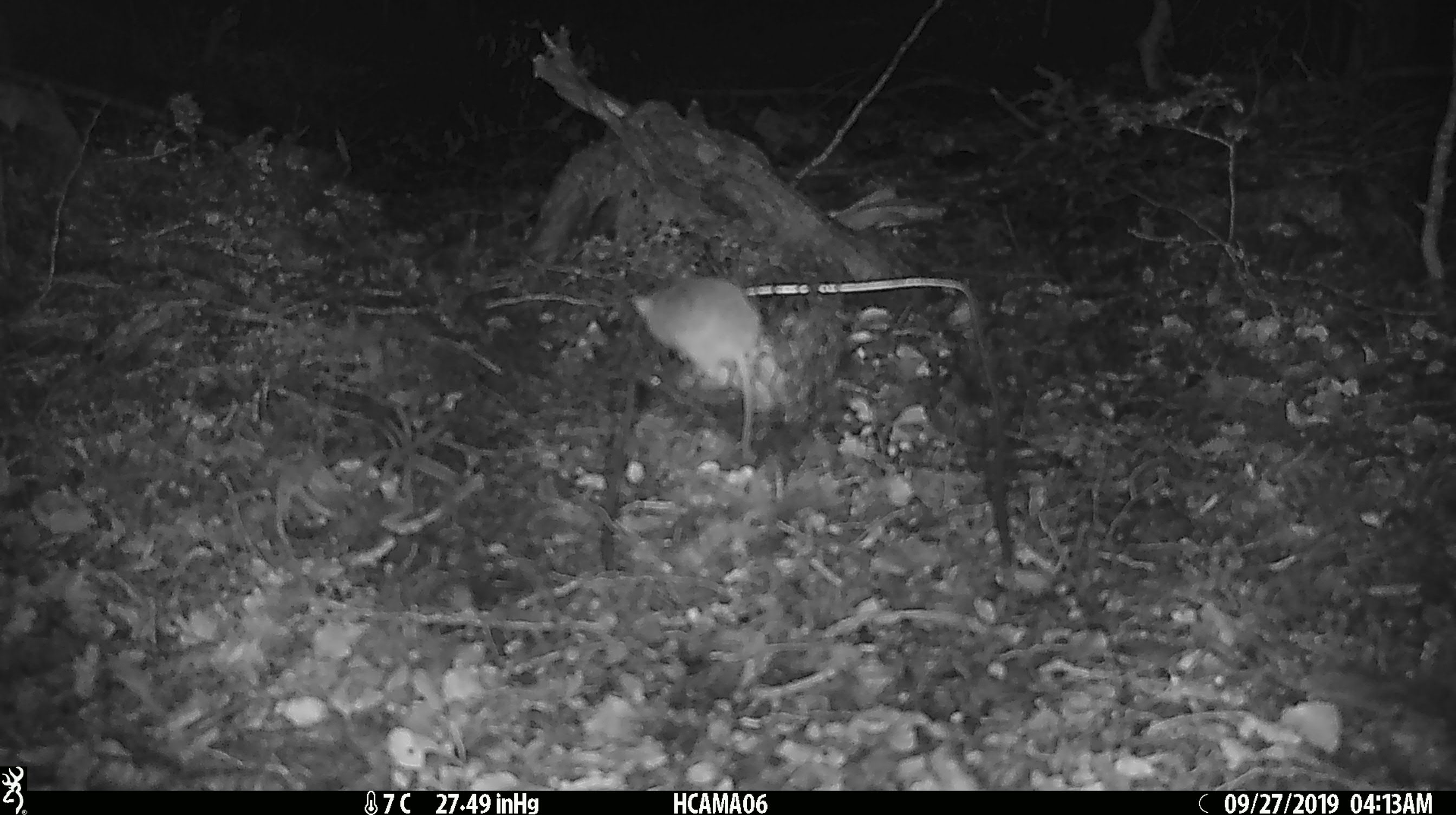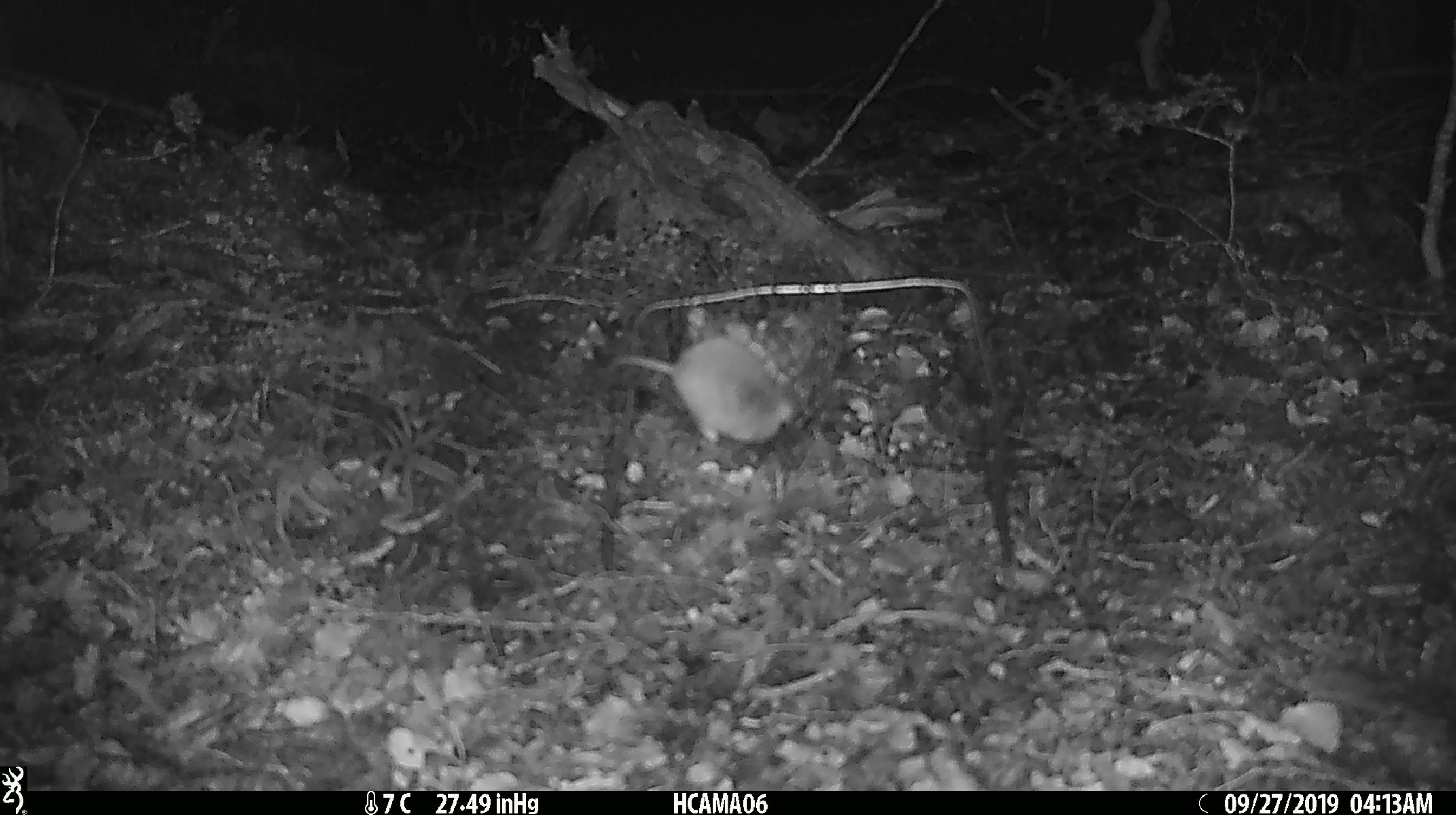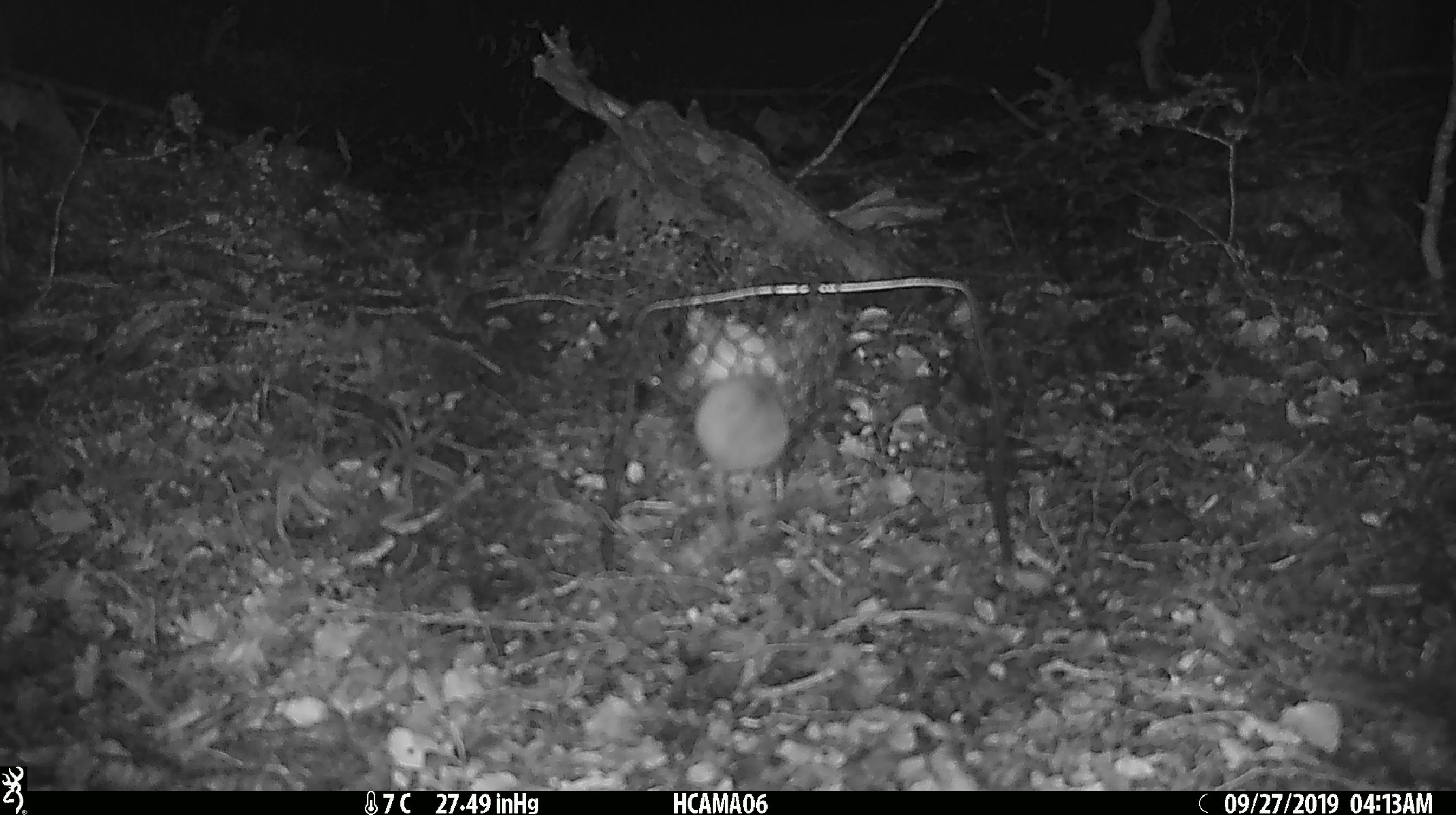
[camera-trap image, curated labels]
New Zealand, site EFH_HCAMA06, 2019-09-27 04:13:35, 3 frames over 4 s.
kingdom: Animalia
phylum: Chordata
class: Mammalia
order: Rodentia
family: Muridae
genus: Mus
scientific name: Mus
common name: mouse